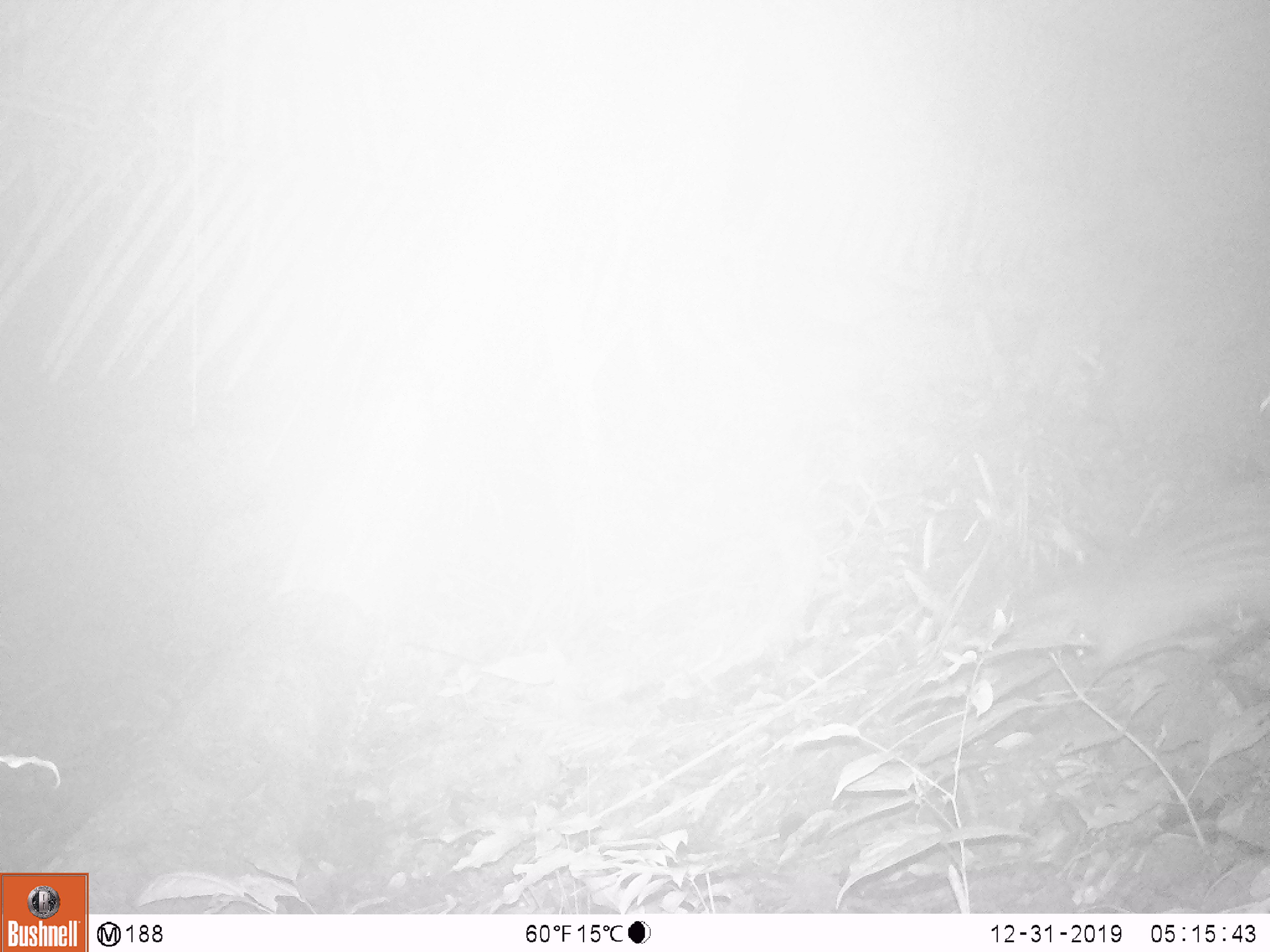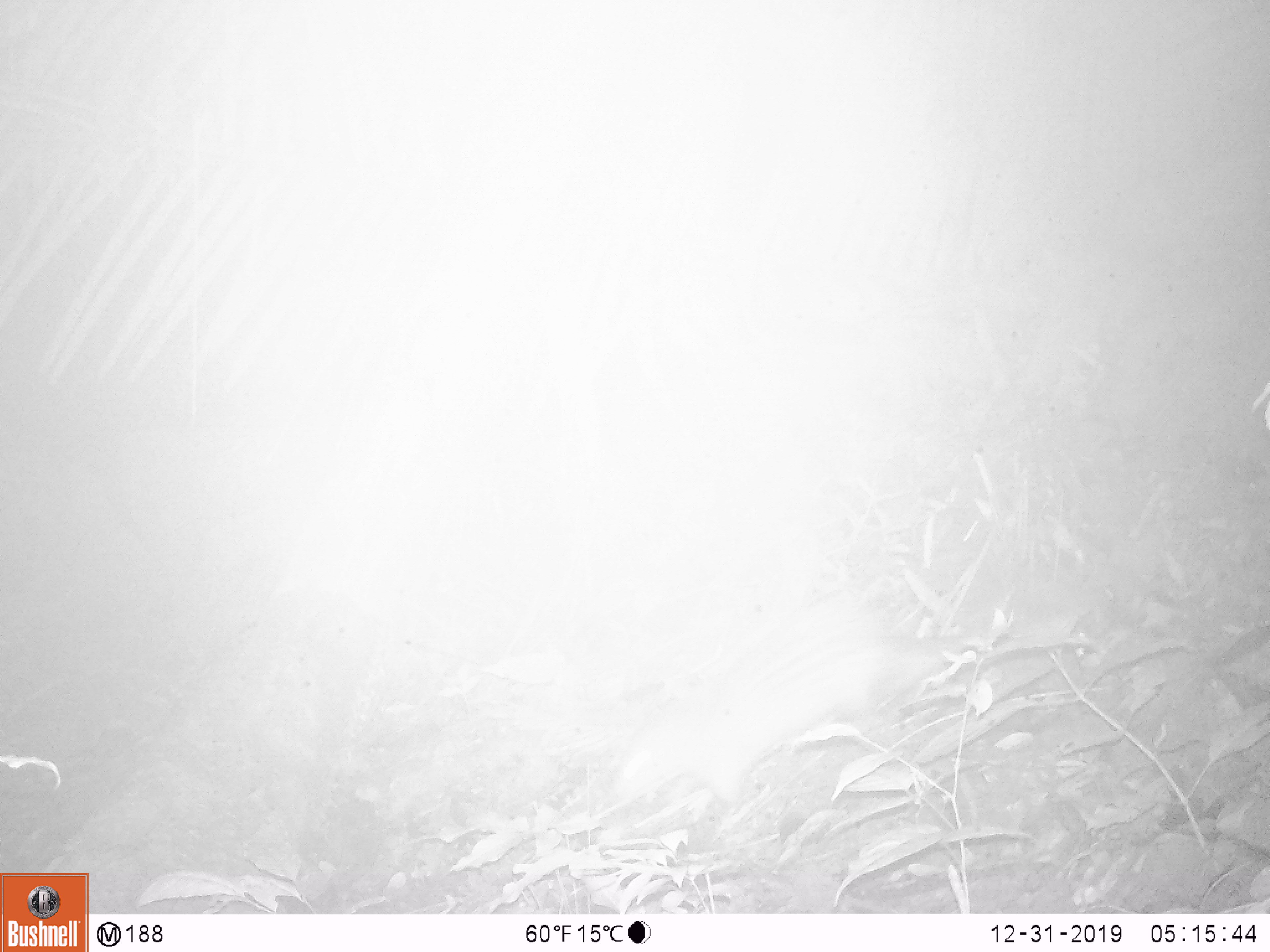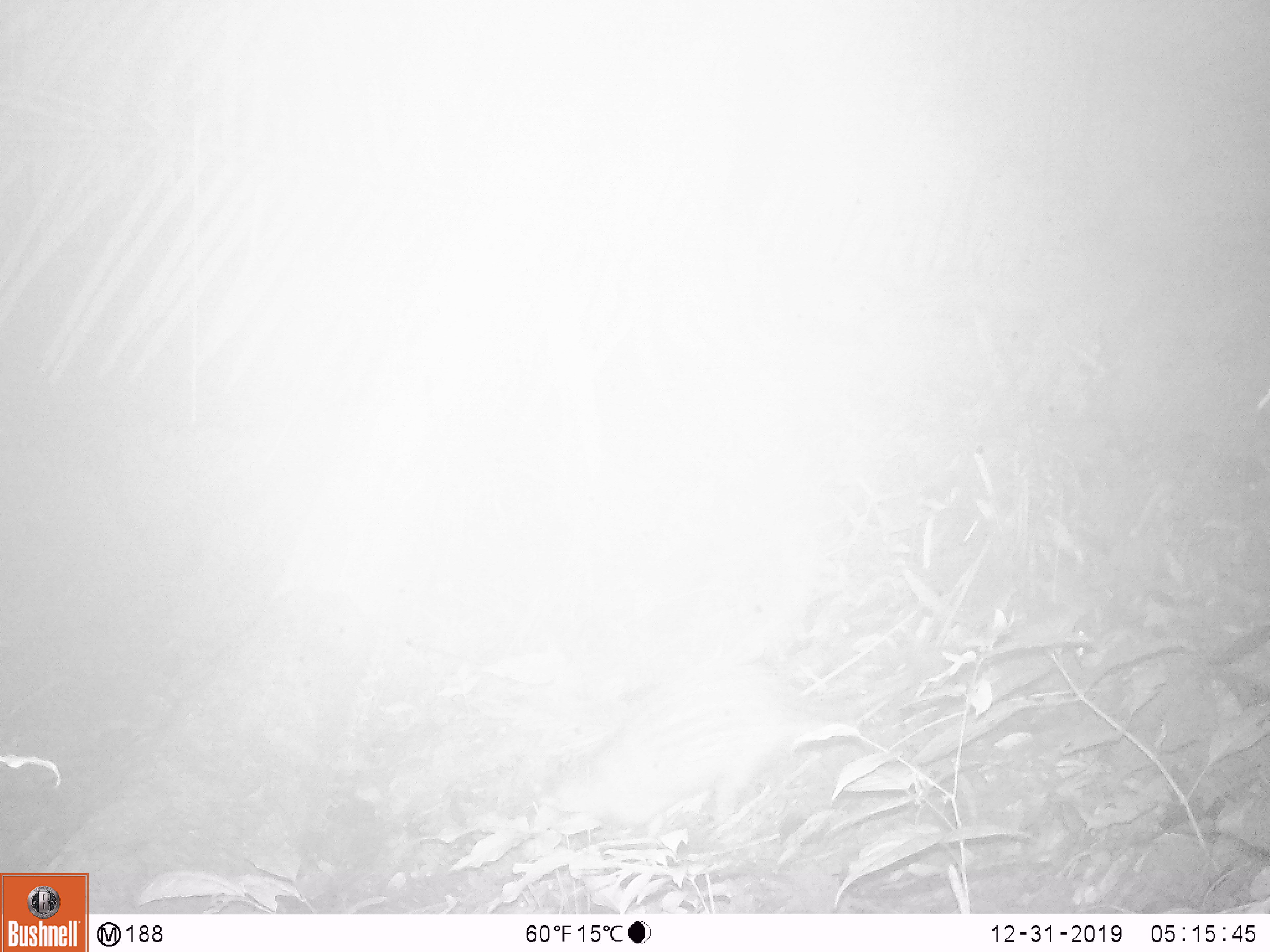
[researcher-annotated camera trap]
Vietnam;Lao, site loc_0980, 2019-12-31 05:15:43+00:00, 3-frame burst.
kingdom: Animalia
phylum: Chordata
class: Mammalia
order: Rodentia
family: Hystricidae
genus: Atherurus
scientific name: Atherurus macrourus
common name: asiatic brush-tailed porcupine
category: asiatic brush tailed porcupine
Asiatic brush tailed porcupine (asiatic brush-tailed porcupine) (Atherurus macrourus). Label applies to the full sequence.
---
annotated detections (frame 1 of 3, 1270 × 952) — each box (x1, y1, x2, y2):
asiatic brush tailed porcupine: (1017, 477, 1270, 681)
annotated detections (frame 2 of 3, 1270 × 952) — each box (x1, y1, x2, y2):
asiatic brush tailed porcupine: (604, 588, 987, 809)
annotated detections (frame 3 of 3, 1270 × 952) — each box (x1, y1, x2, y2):
asiatic brush tailed porcupine: (546, 653, 951, 834)